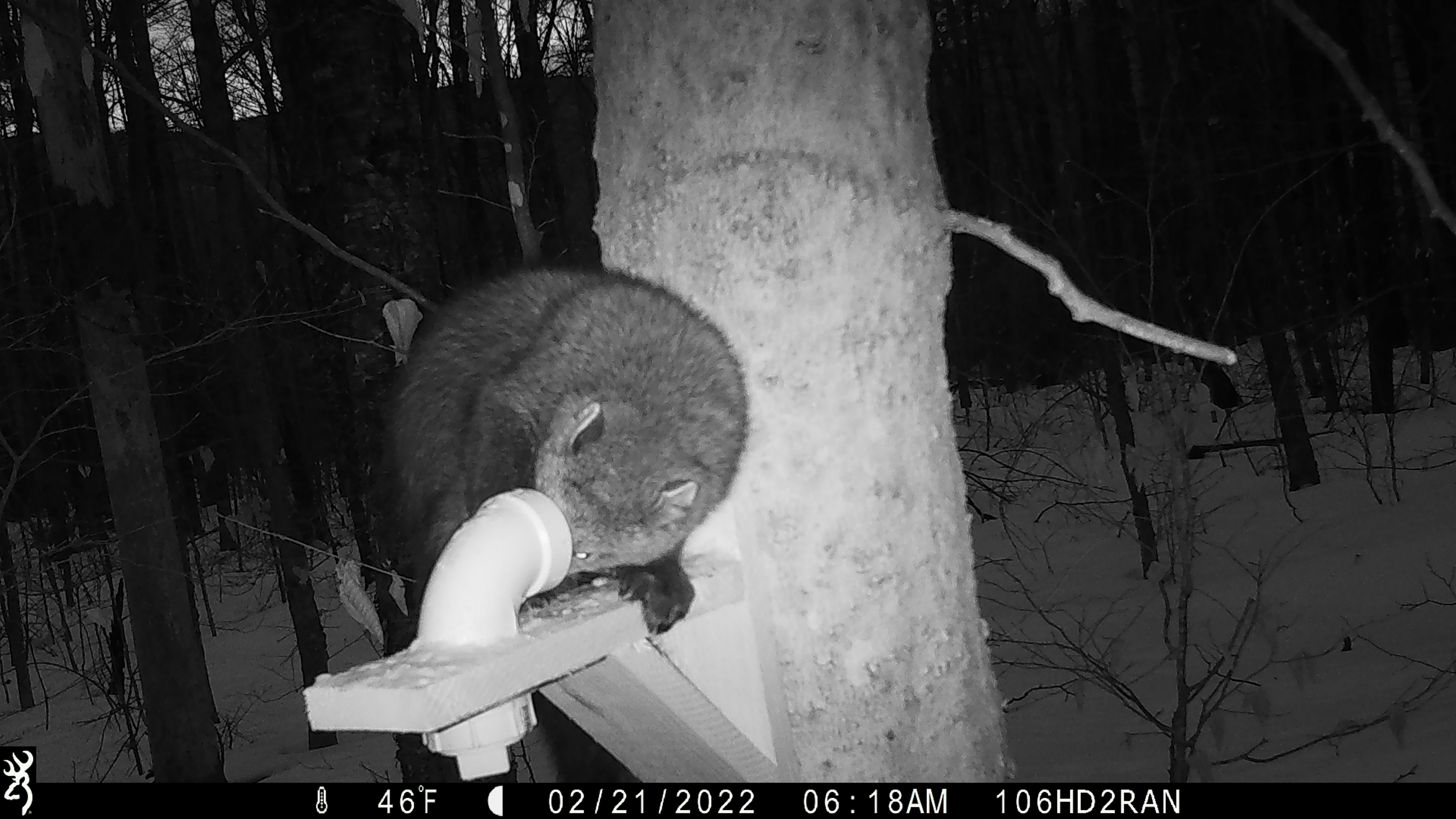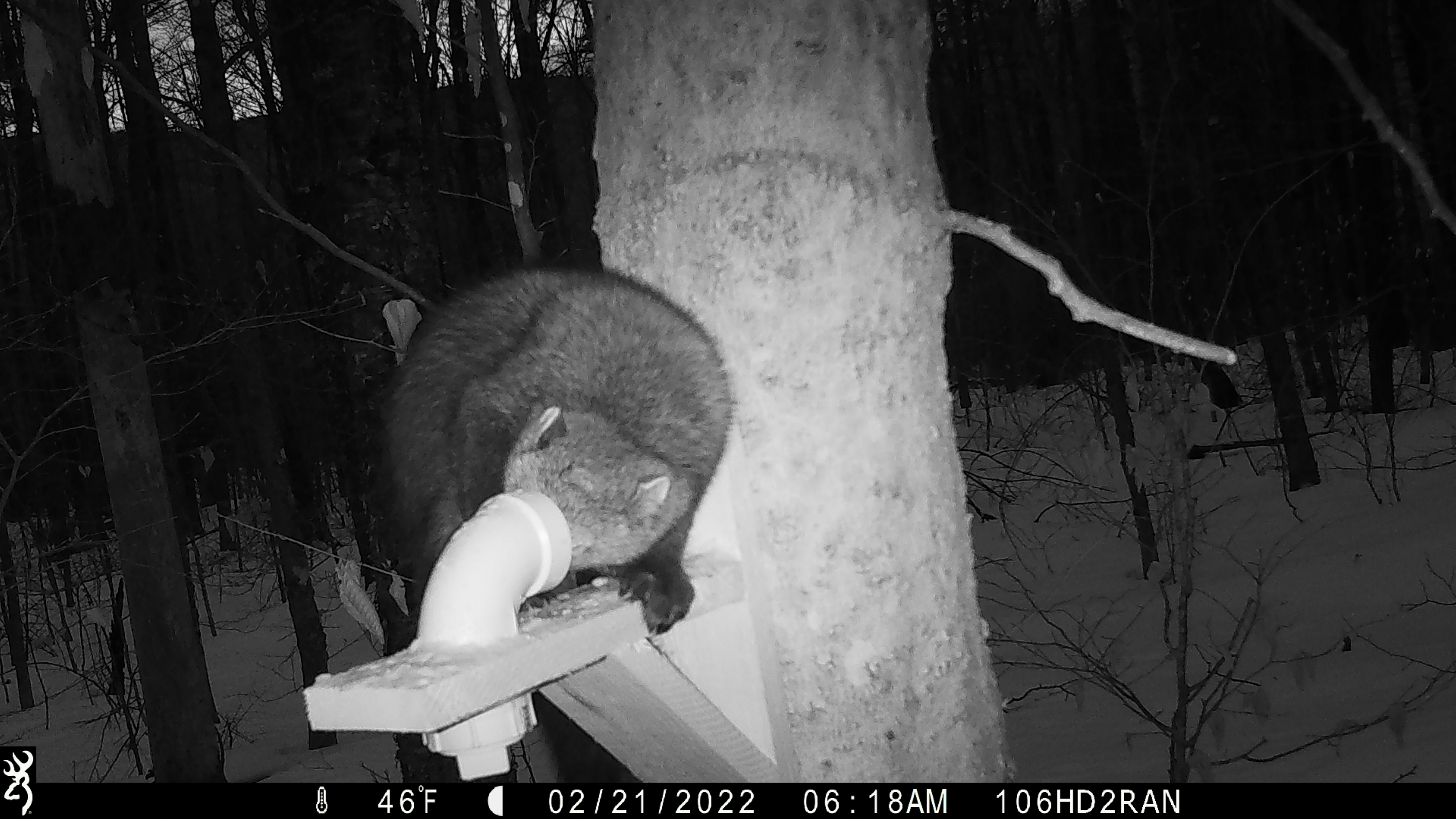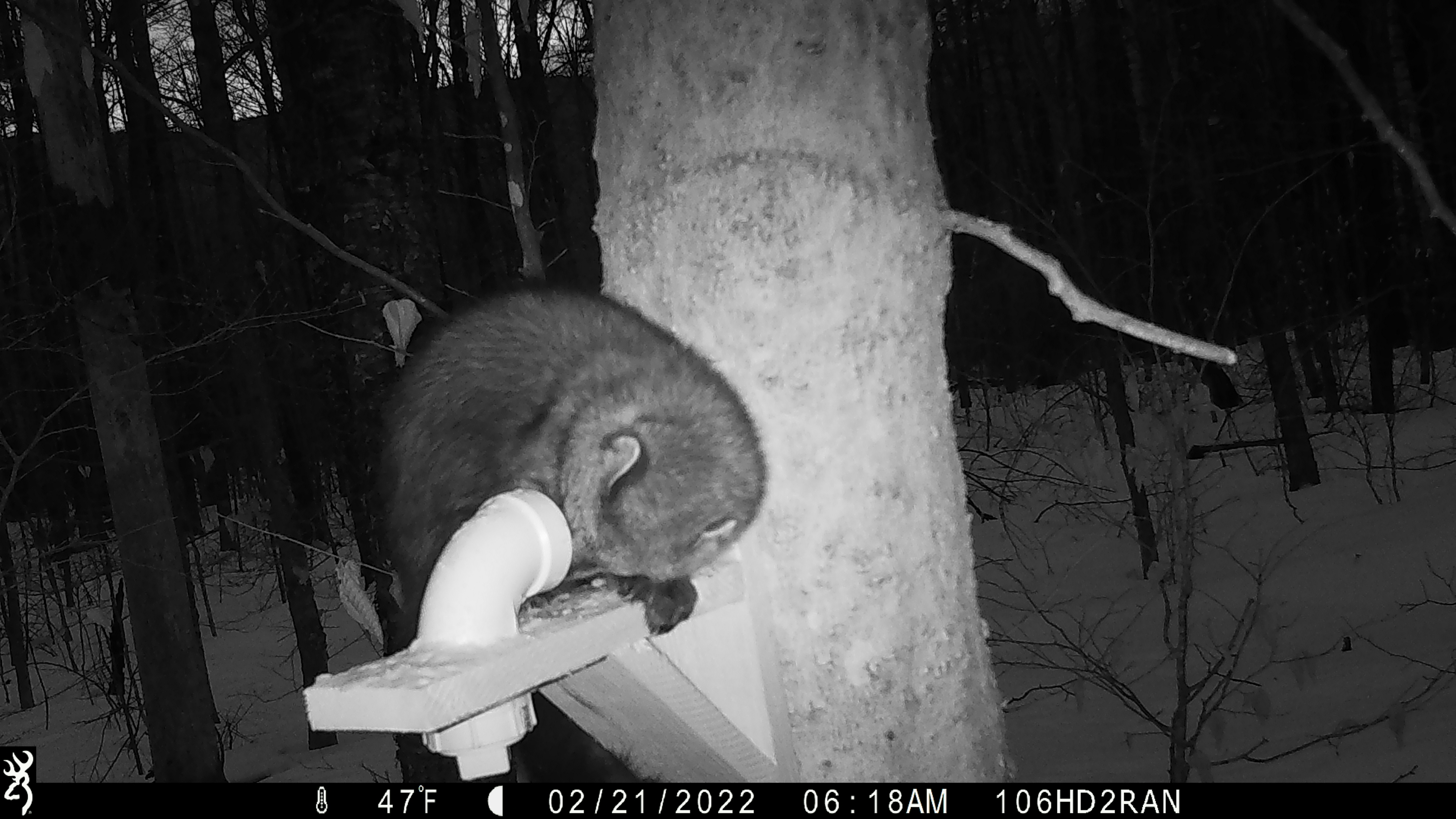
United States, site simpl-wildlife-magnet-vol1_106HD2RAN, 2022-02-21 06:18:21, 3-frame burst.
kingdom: Animalia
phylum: Chordata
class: Mammalia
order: Carnivora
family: Mustelidae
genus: Pekania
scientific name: Pekania pennanti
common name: fisher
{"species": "fisher (Pekania pennanti)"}